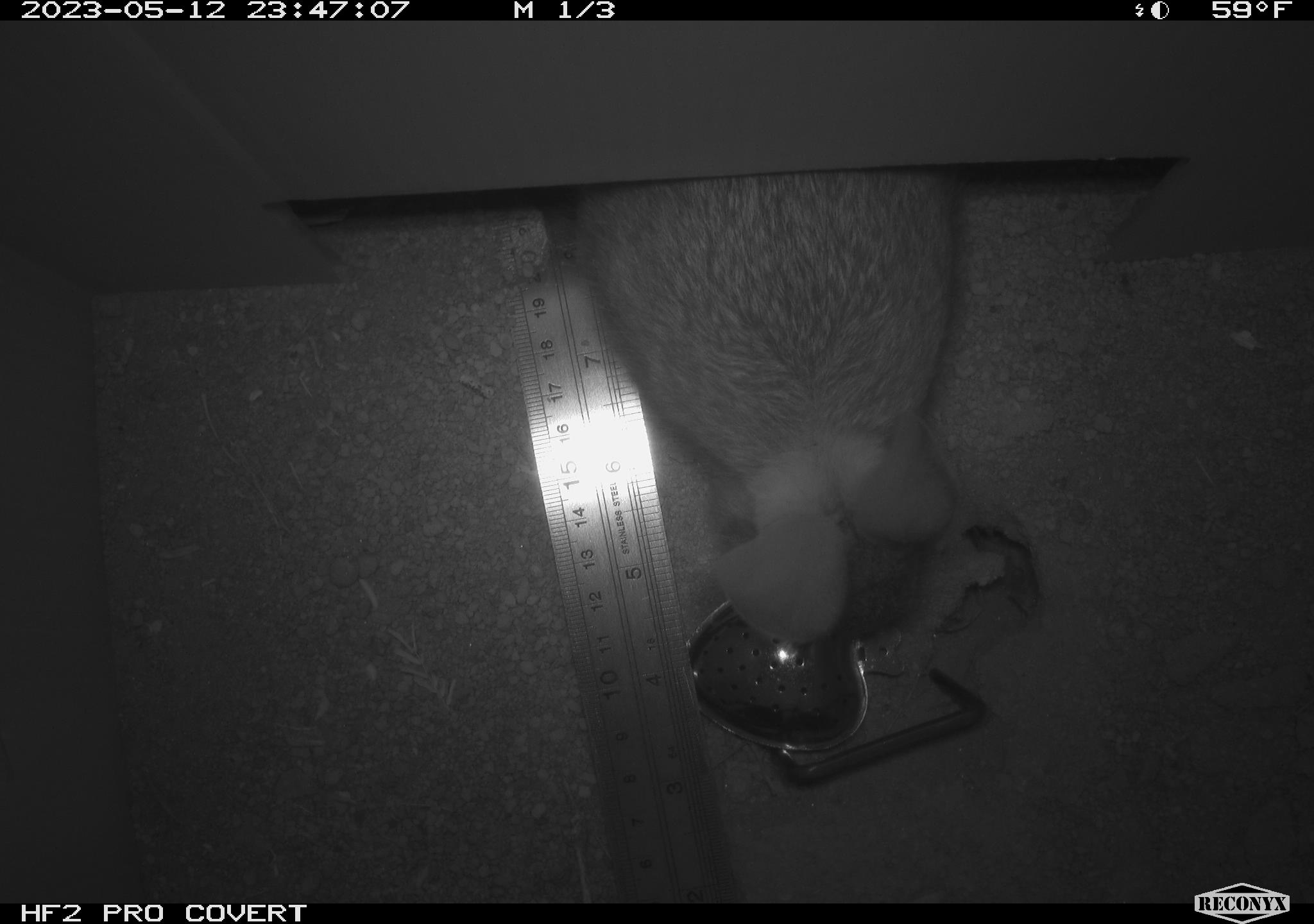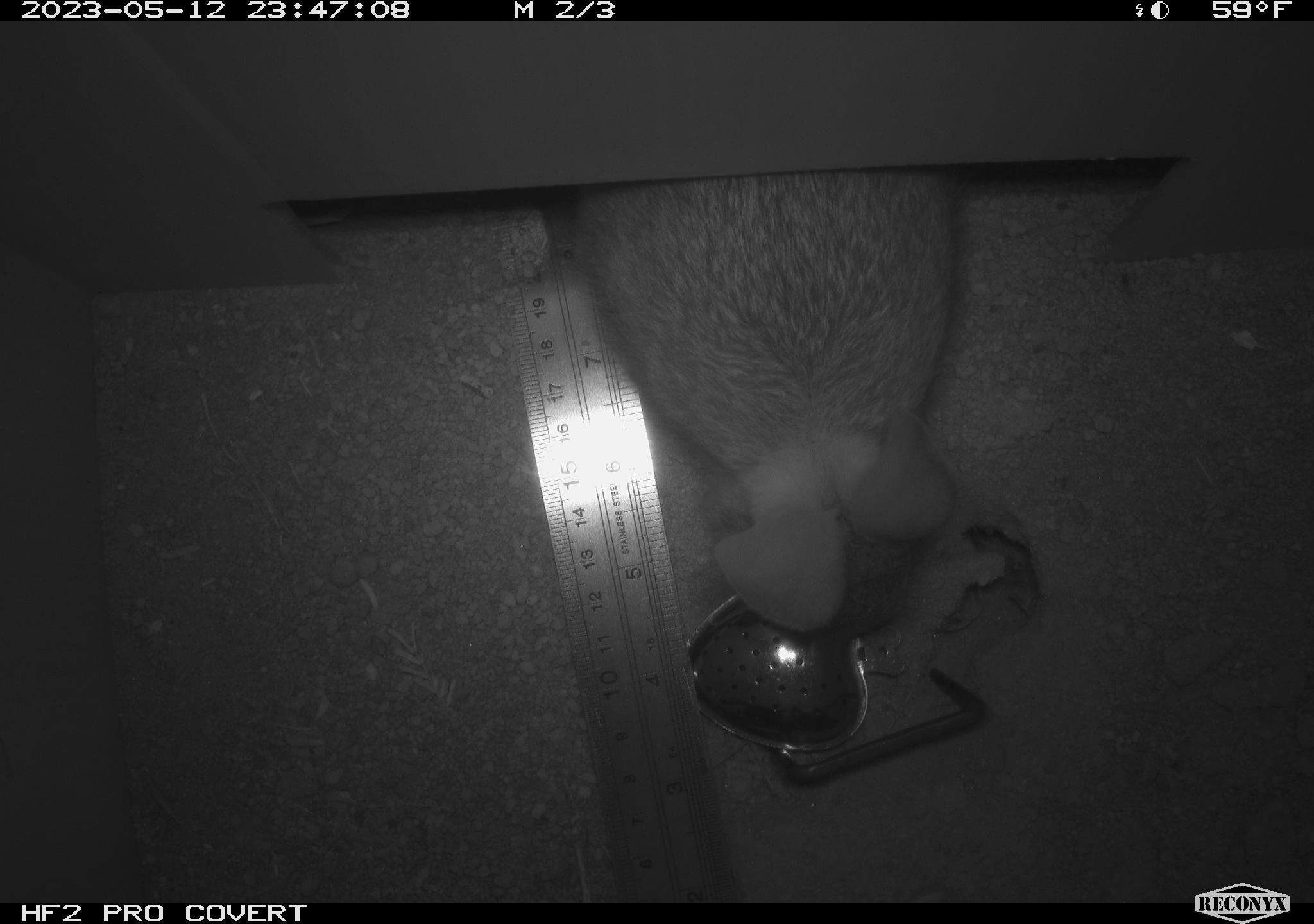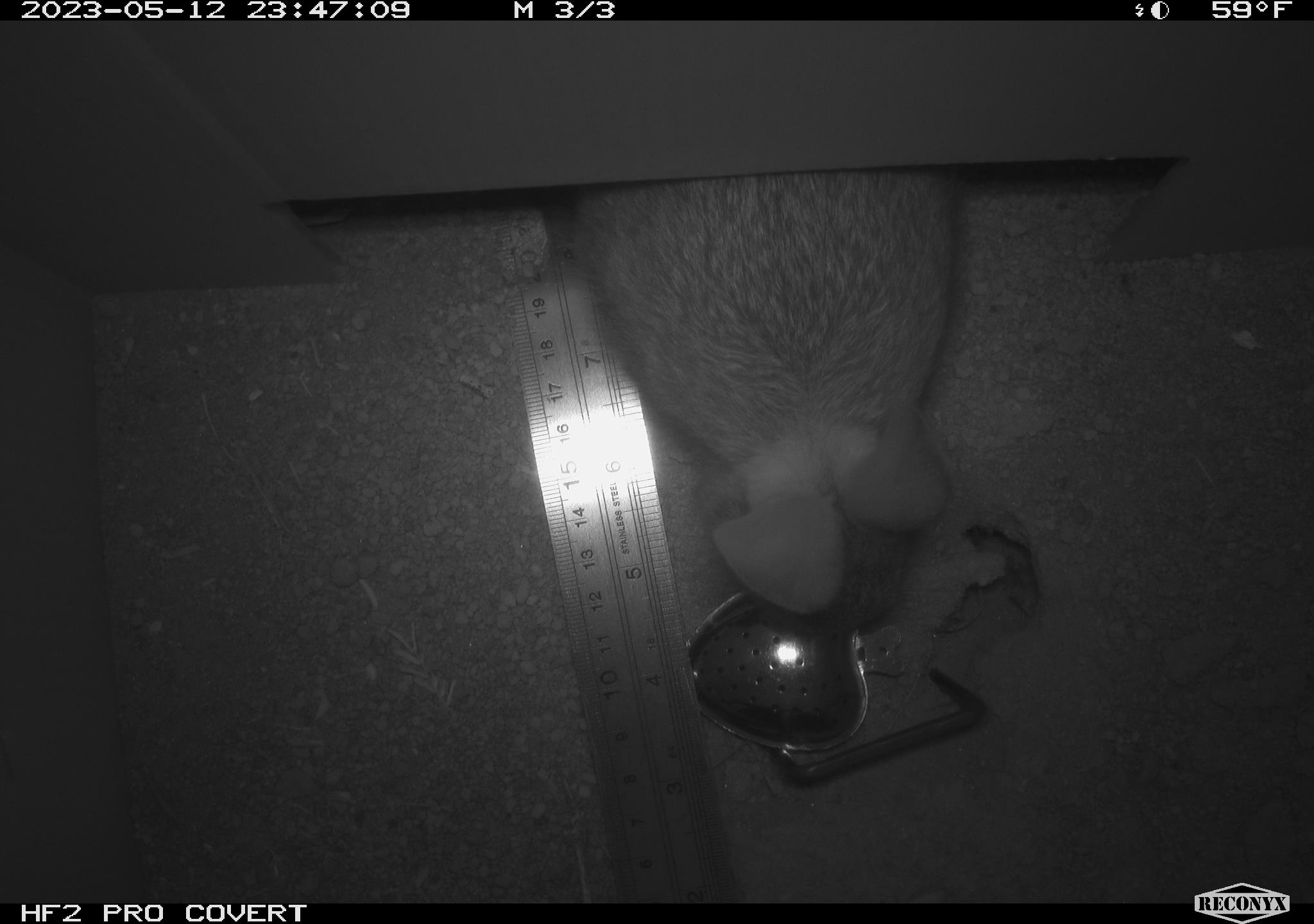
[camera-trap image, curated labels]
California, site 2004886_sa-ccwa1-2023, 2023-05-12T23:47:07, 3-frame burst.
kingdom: Animalia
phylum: Chordata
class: Mammalia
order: Lagomorpha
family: Leporidae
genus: Sylvilagus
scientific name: Sylvilagus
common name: cottontail rabbits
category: sylvilagus species